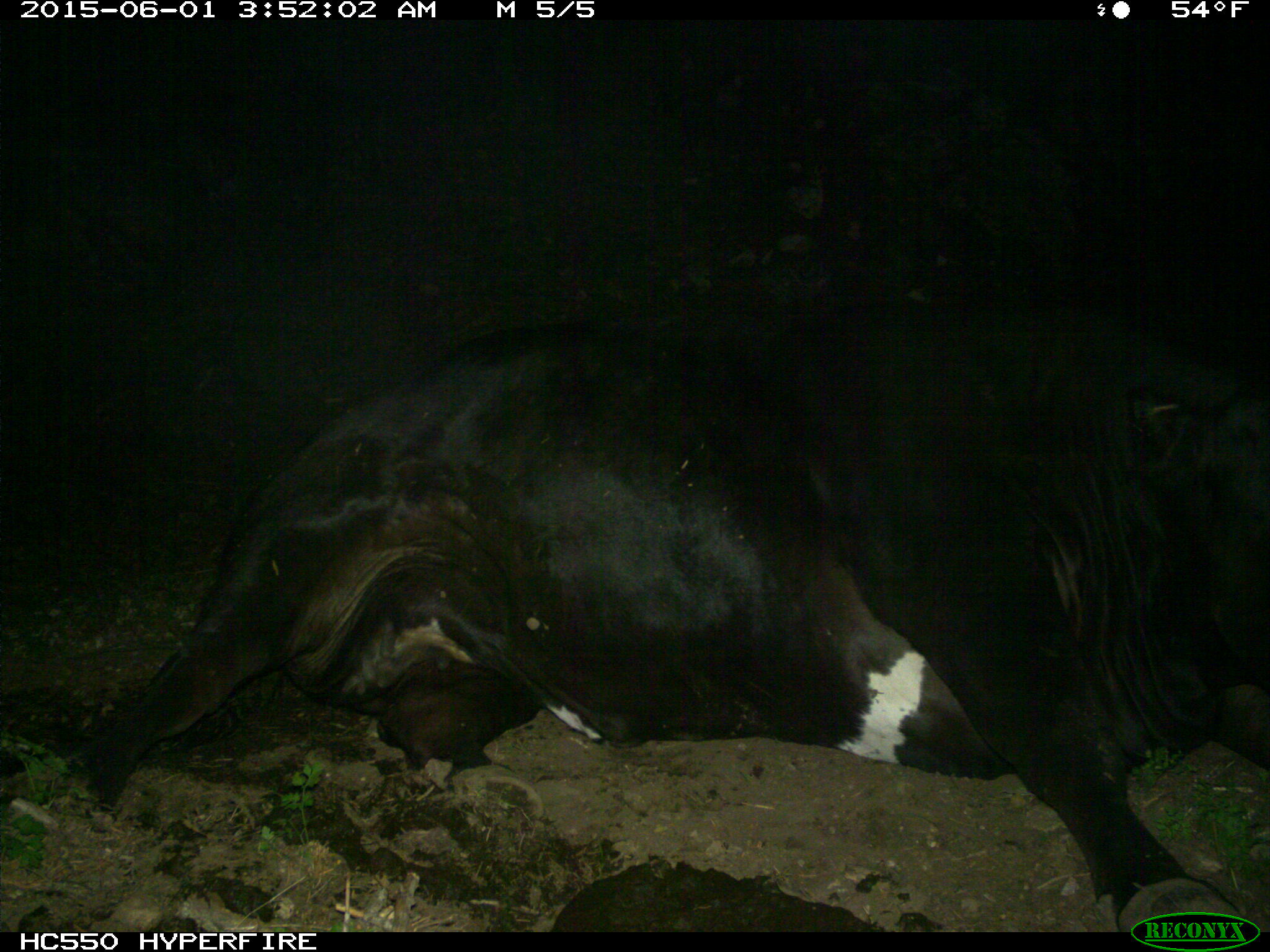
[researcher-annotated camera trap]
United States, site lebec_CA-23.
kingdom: Animalia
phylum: Chordata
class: Mammalia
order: Artiodactyla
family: Bovidae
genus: Bos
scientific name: Bos taurus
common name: domestic cow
Bos taurus (domestic cow).